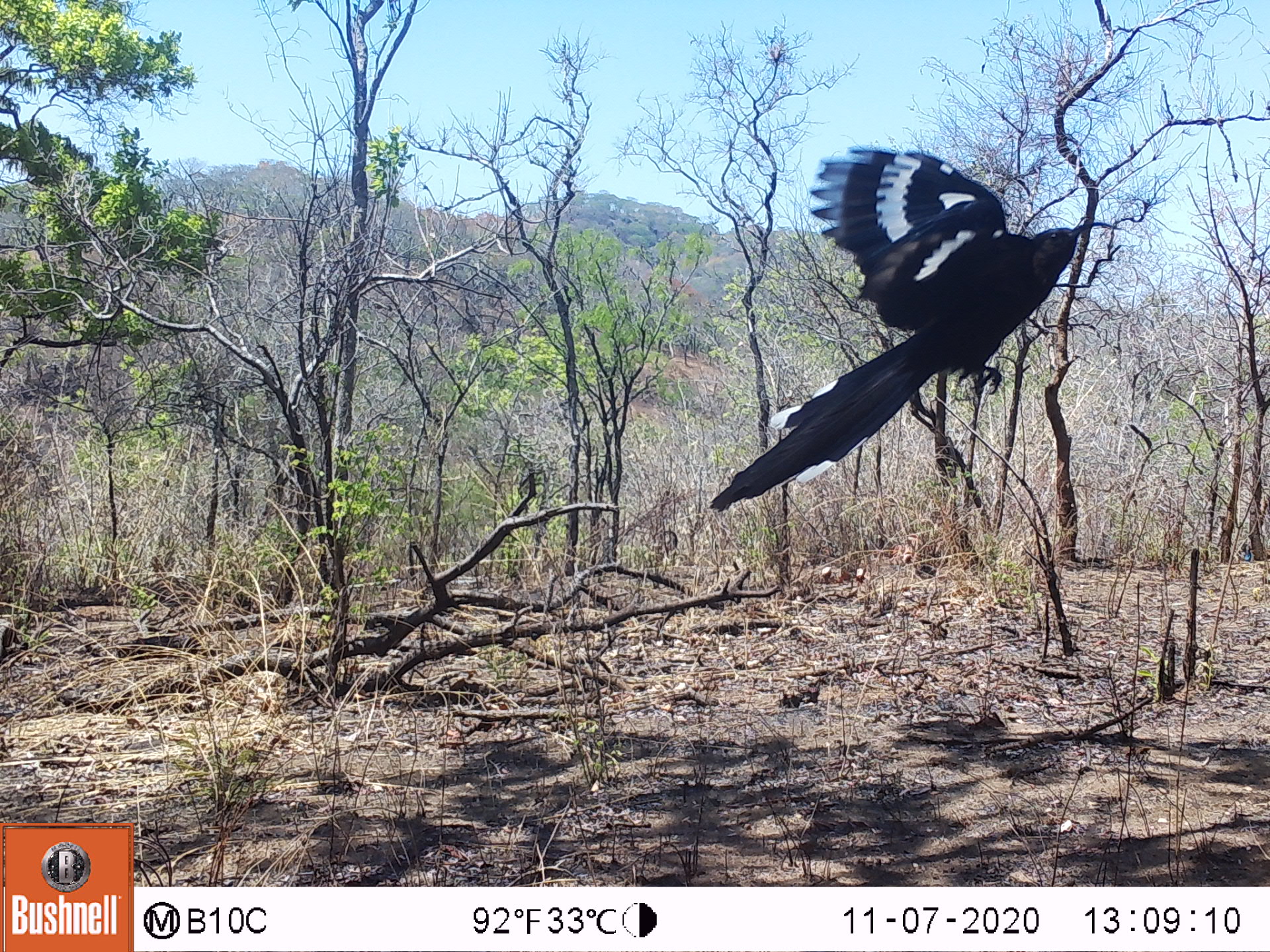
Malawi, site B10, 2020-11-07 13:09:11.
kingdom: Animalia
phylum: Chordata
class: Aves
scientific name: Aves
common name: bird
Bird (Aves), count 1.